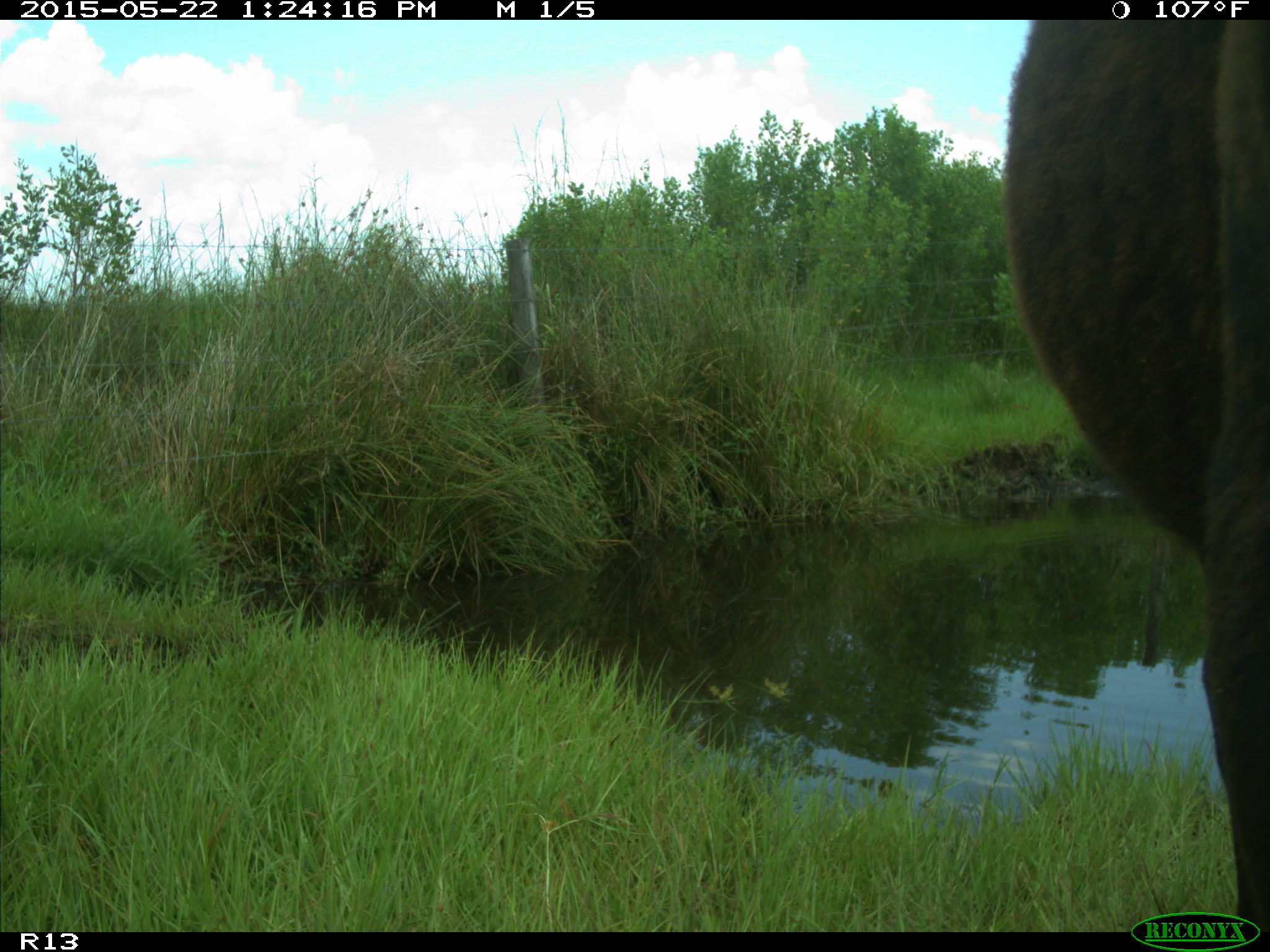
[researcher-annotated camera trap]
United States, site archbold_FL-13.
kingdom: Animalia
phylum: Chordata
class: Mammalia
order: Artiodactyla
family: Bovidae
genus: Bos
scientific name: Bos taurus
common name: domestic cow